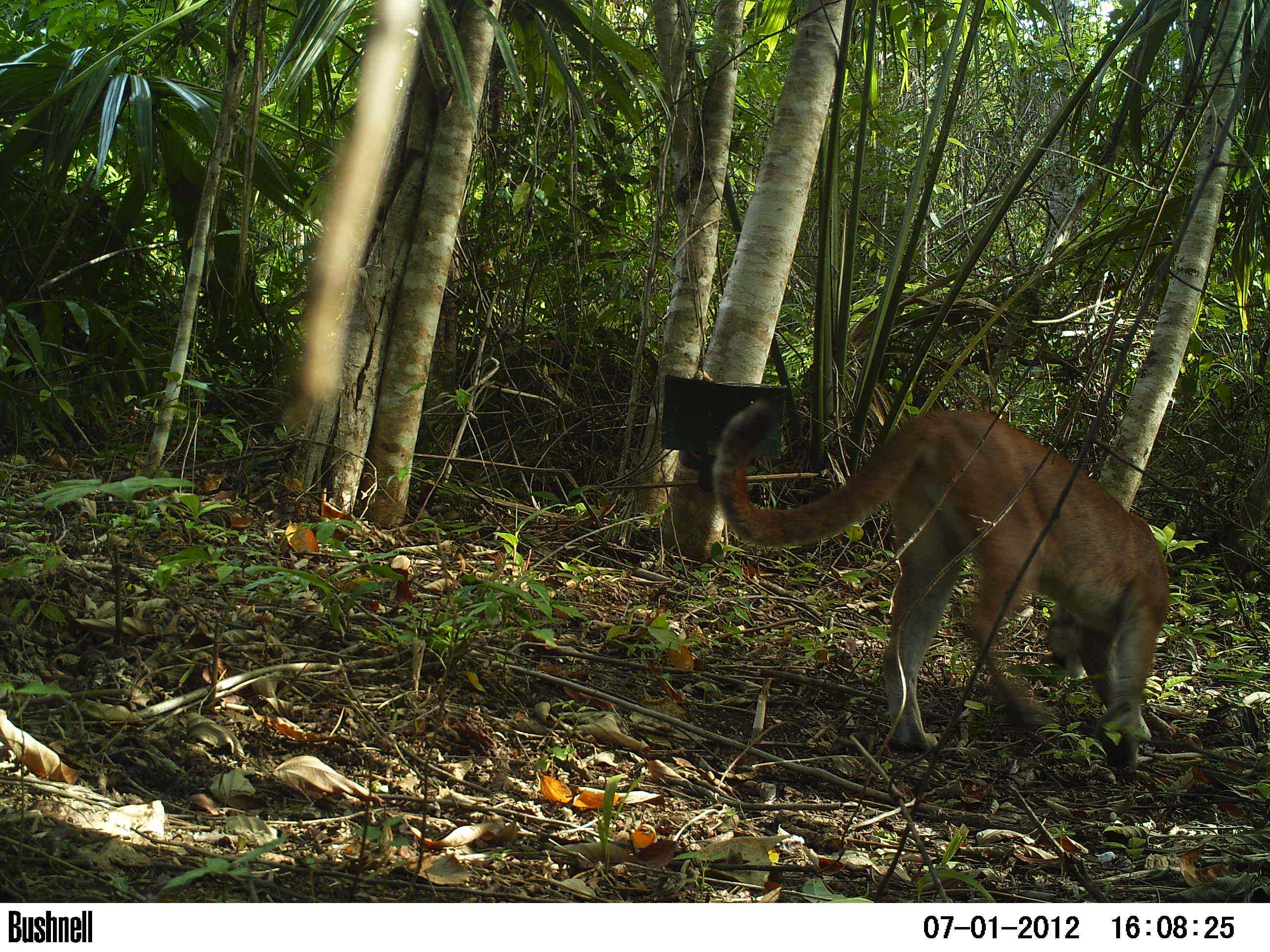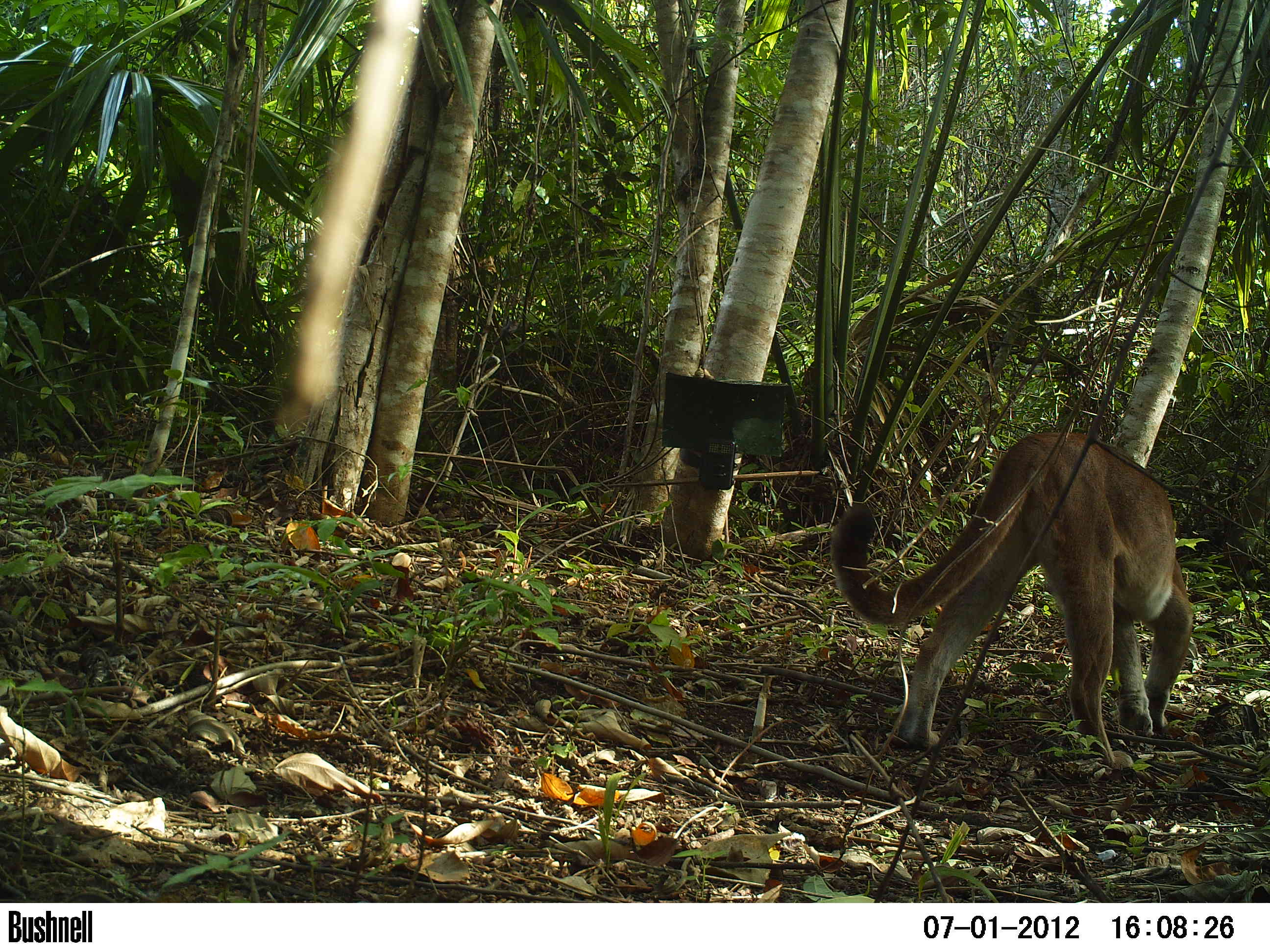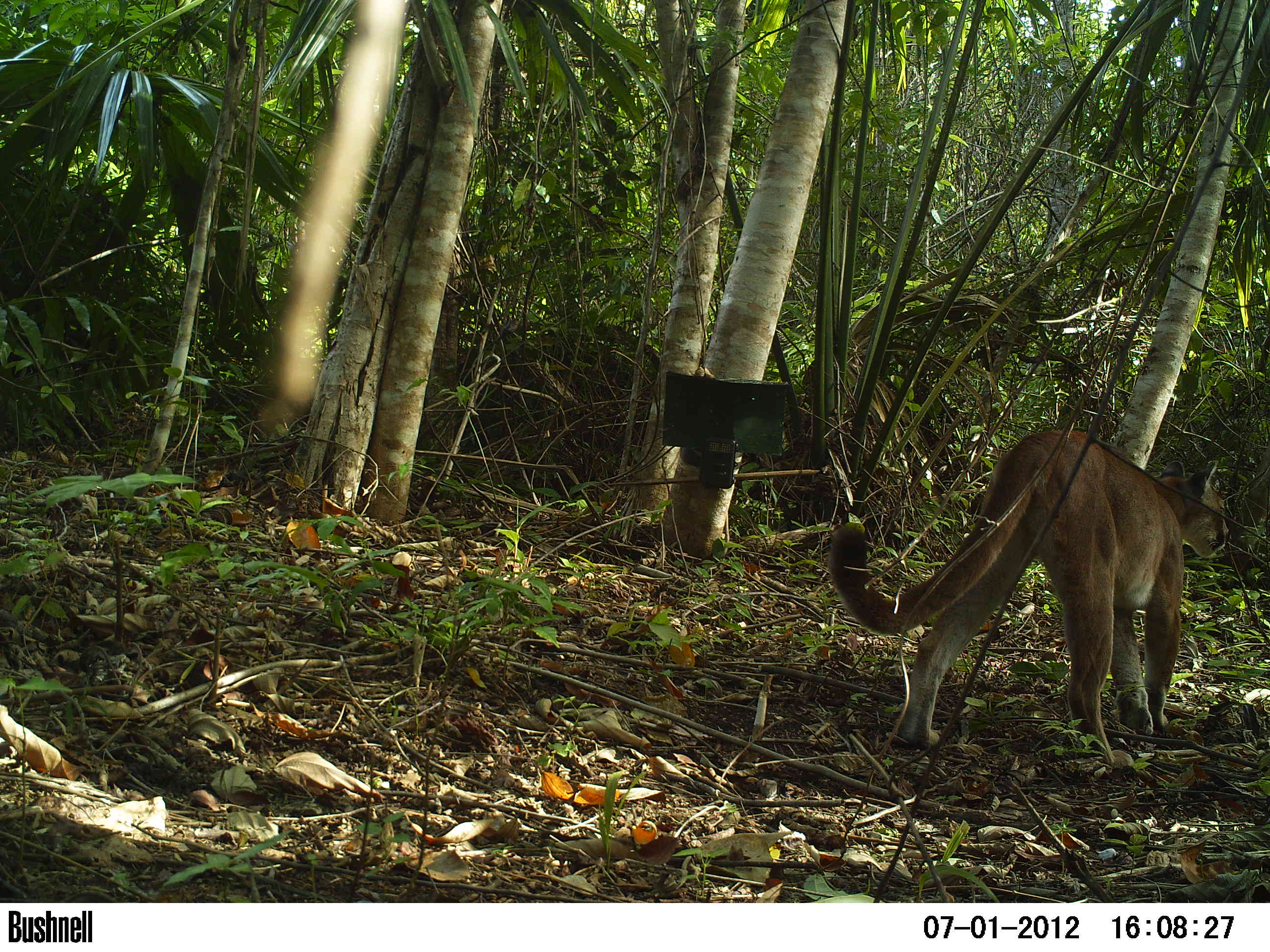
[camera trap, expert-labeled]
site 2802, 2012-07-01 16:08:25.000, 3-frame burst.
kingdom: Animalia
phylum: Chordata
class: Mammalia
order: Carnivora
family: Felidae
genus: Puma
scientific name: Puma concolor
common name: mountain lion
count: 1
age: adult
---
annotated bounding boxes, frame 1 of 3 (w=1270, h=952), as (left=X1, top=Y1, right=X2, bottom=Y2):
puma concolor: (left=708, top=395, right=1171, bottom=771)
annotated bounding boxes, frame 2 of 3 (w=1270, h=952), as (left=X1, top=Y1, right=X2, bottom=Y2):
puma concolor: (left=826, top=430, right=1195, bottom=770)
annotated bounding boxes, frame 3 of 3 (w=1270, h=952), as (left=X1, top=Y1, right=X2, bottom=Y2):
puma concolor: (left=824, top=427, right=1233, bottom=770)